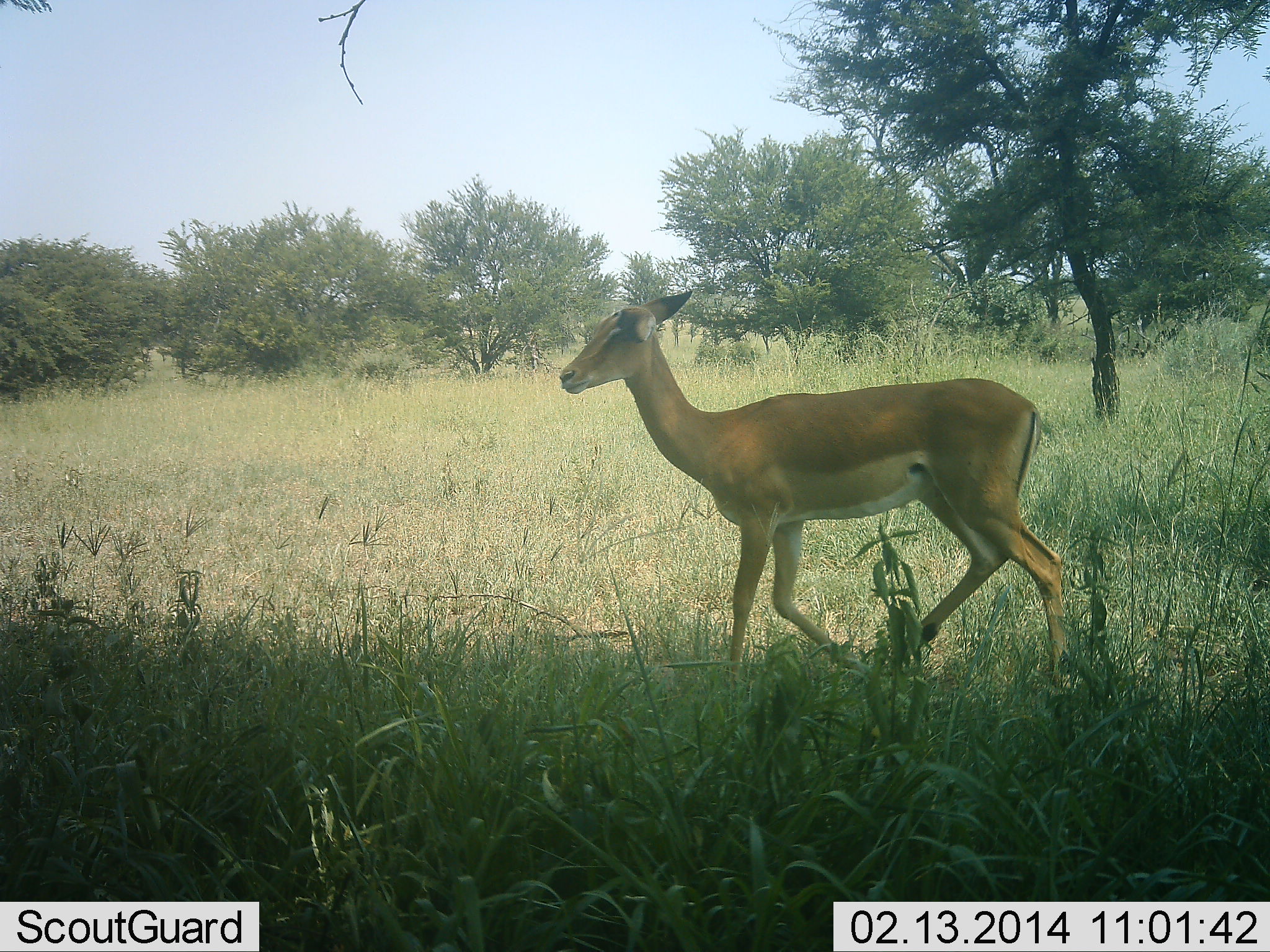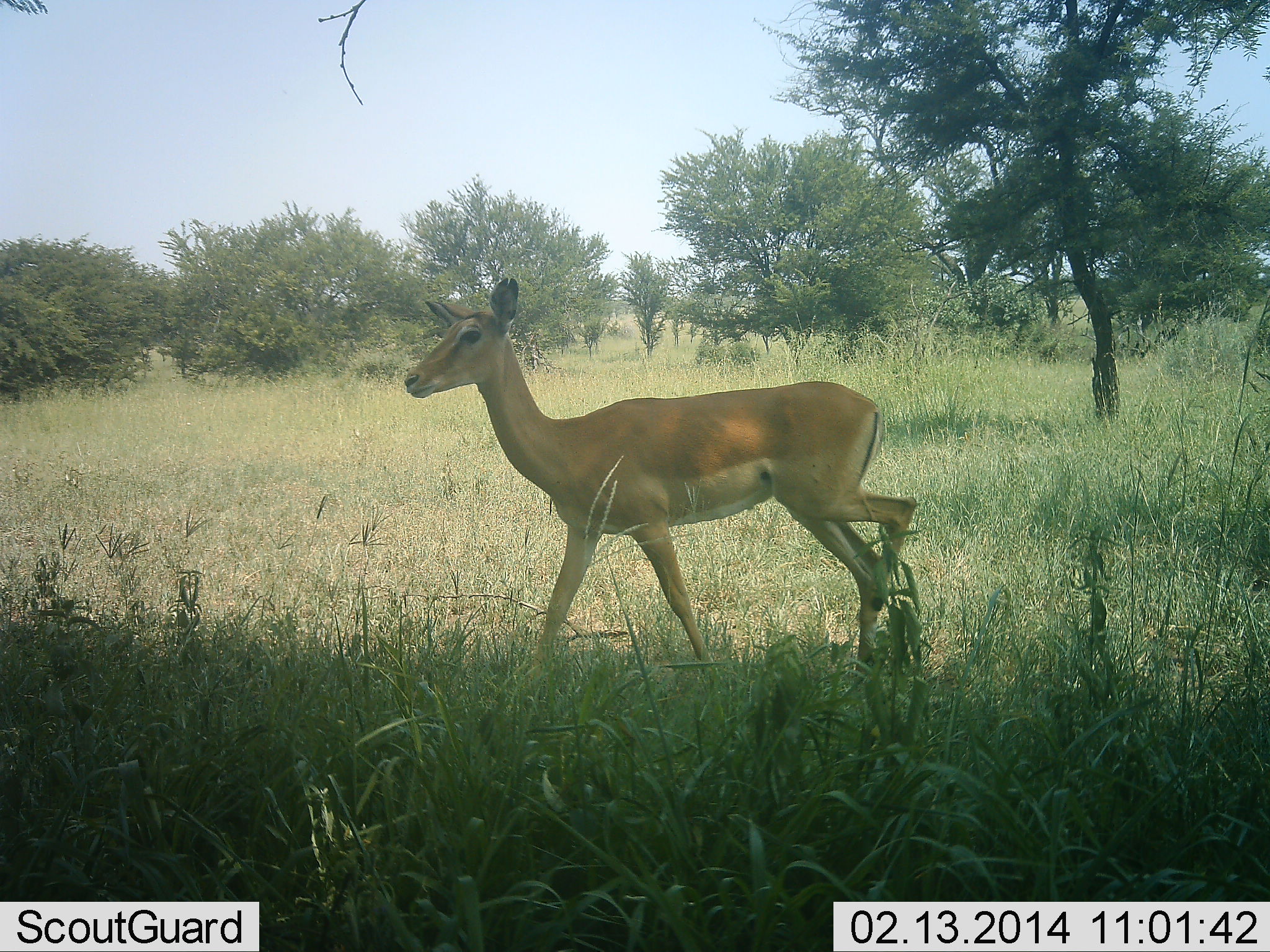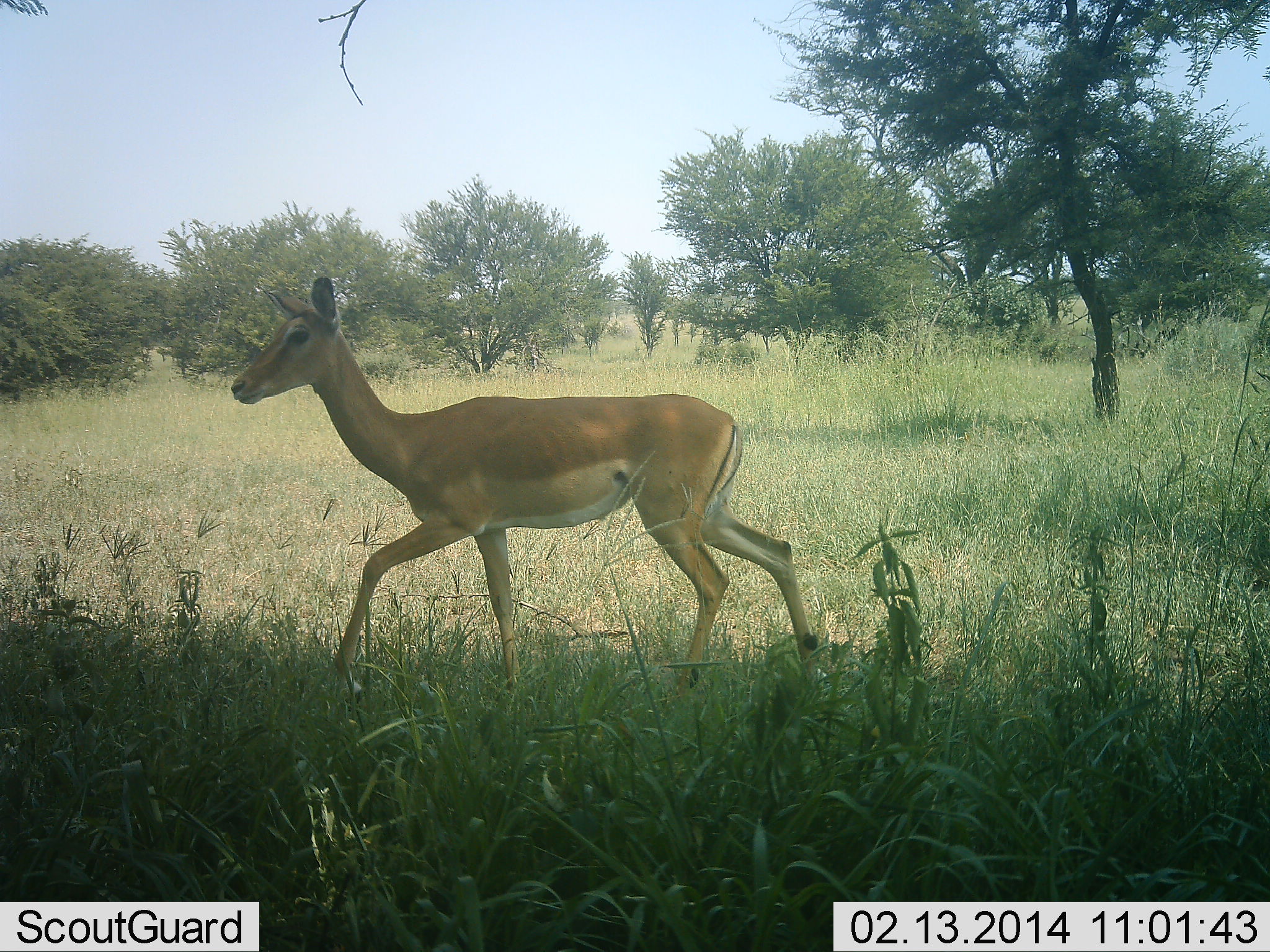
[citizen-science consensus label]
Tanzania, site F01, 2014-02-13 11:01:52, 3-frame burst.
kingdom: Animalia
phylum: Chordata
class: Mammalia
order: Artiodactyla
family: Bovidae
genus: Aepyceros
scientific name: Aepyceros melampus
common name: impala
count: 1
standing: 9%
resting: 0%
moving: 91%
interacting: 0%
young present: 0%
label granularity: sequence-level